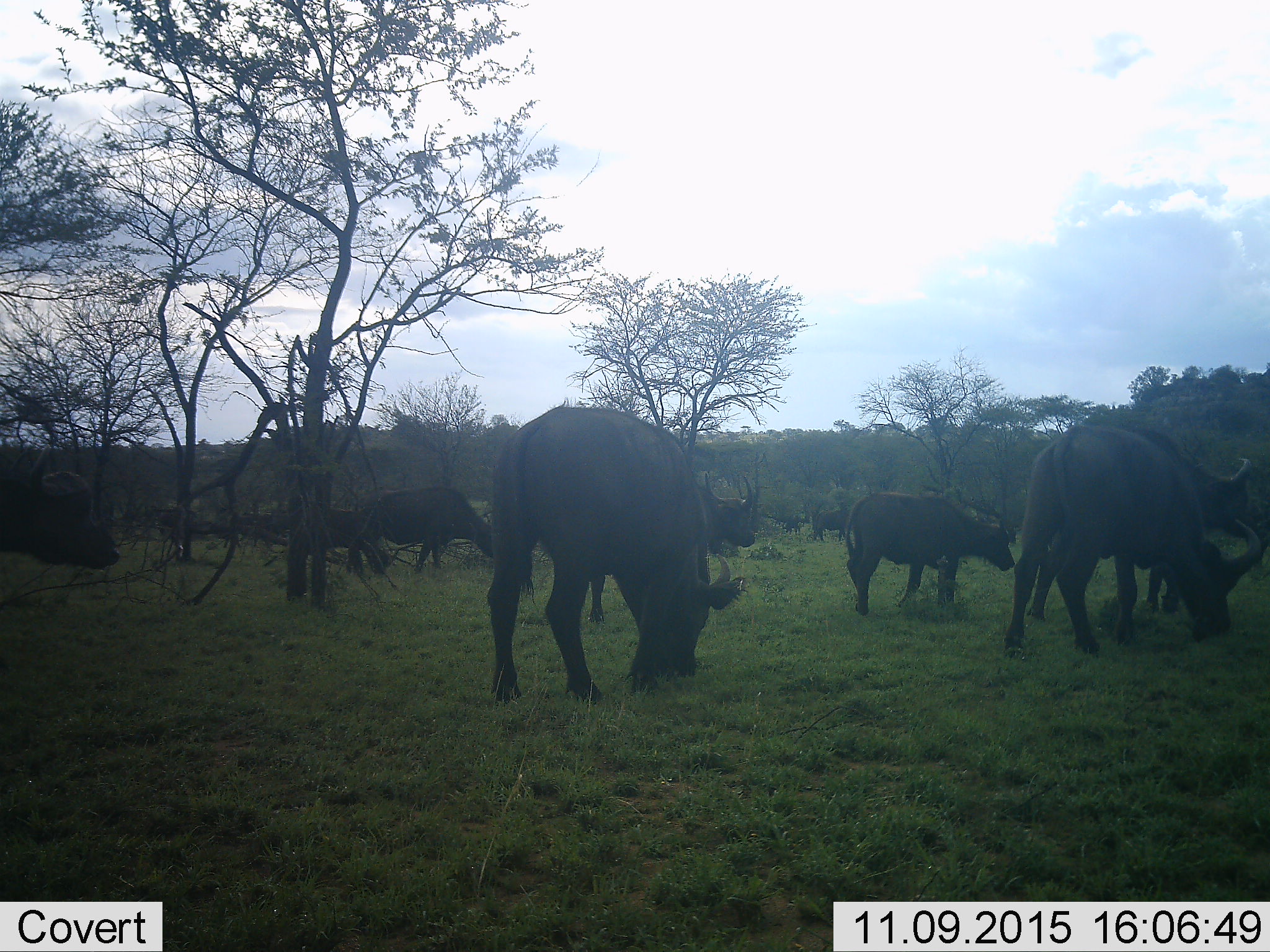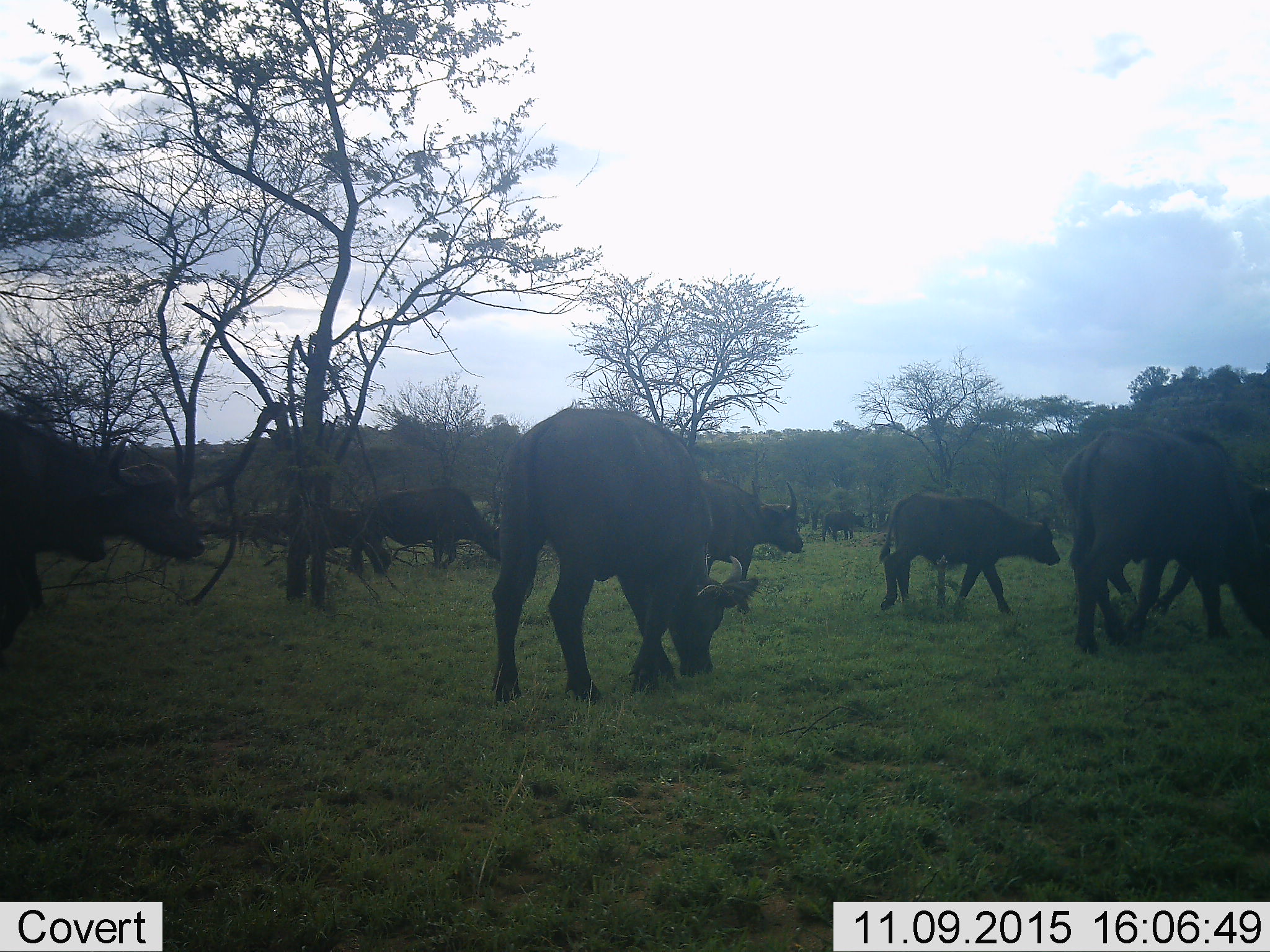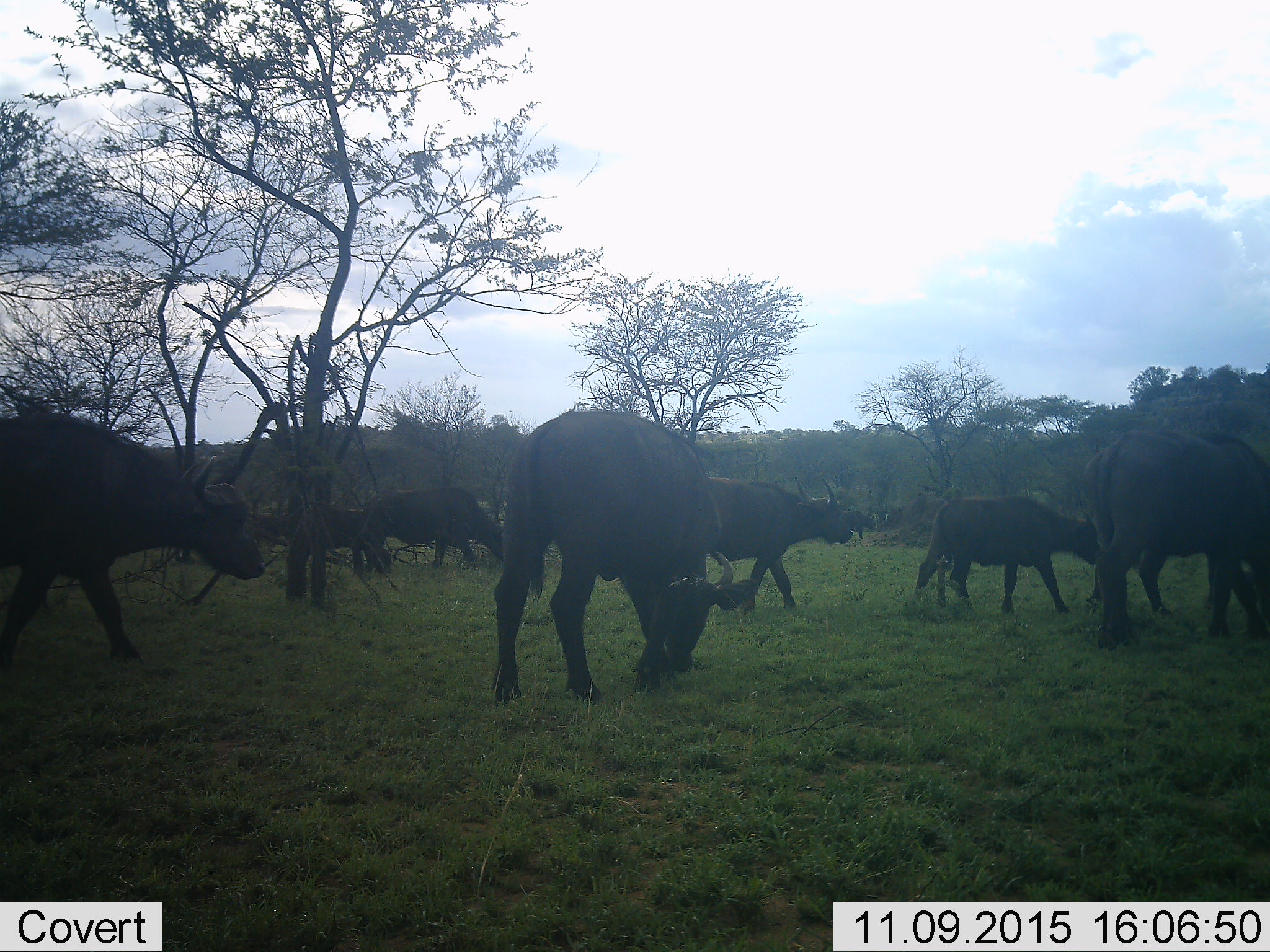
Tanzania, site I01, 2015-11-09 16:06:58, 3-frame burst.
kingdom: Animalia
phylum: Chordata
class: Mammalia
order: Artiodactyla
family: Bovidae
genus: Syncerus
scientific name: Syncerus caffer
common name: cape buffalo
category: buffalo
Buffalo (cape buffalo) (Syncerus caffer), count 10. Behavior (volunteer vote fractions): standing 43%, resting 14%, moving 71%, interacting 29%. Young present (vote fraction): 43%. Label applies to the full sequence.